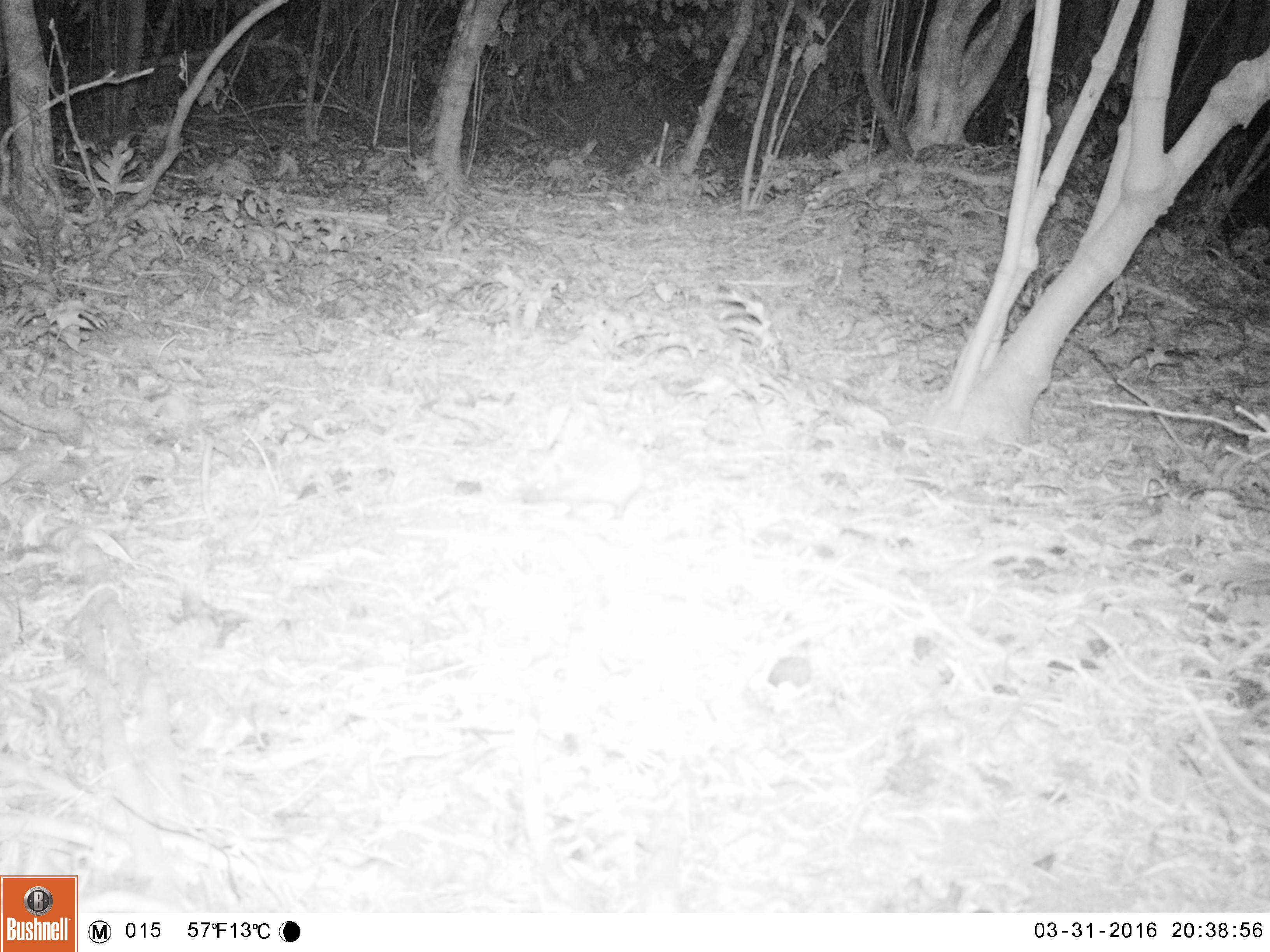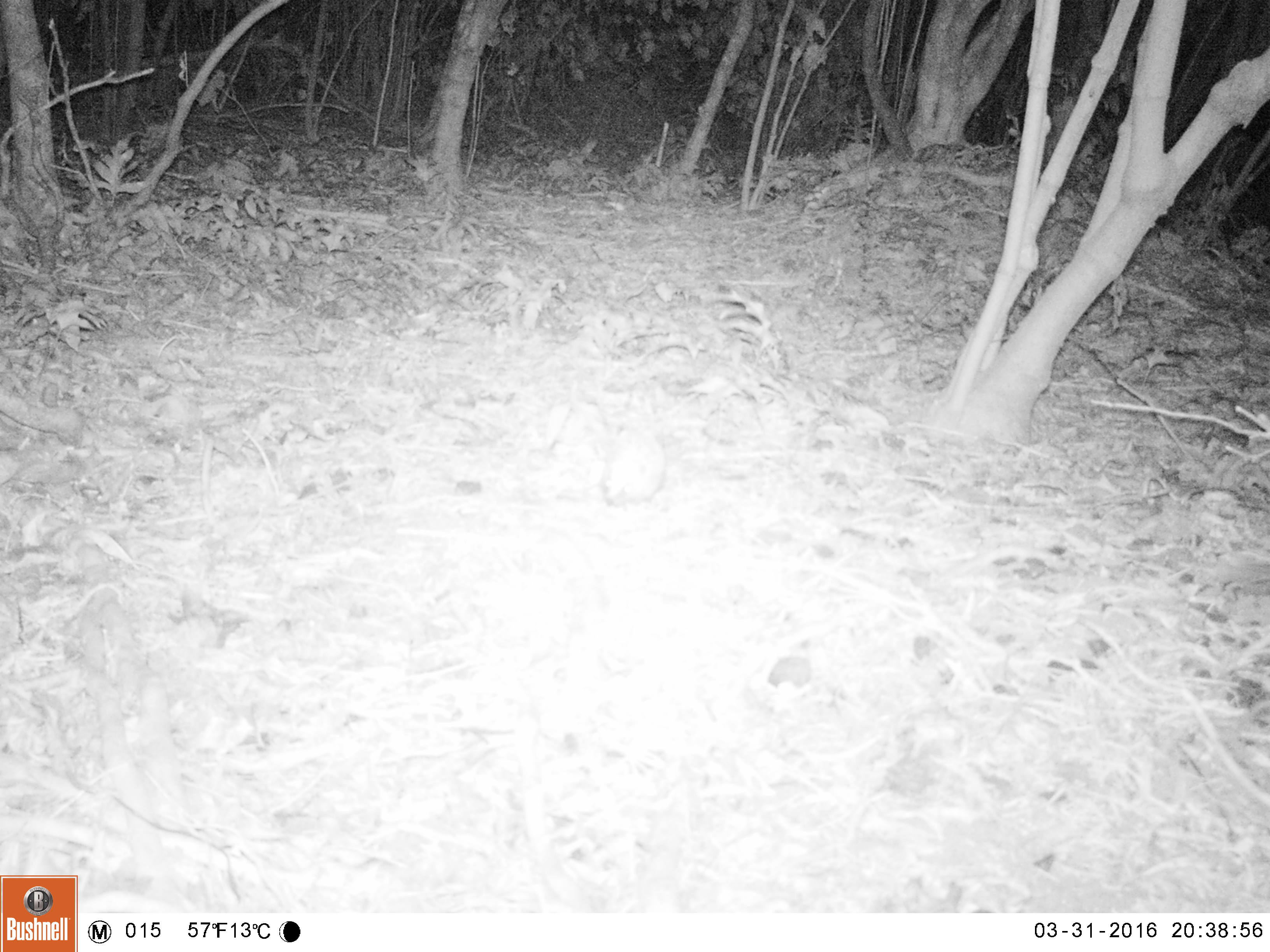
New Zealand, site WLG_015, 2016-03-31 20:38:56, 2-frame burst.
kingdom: Animalia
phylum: Chordata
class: Mammalia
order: Eulipotyphla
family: Erinaceidae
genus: Erinaceus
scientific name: Erinaceus europaeus europaeus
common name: european hedgehog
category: hedgehog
Hedgehog (european hedgehog) (Erinaceus europaeus europaeus).